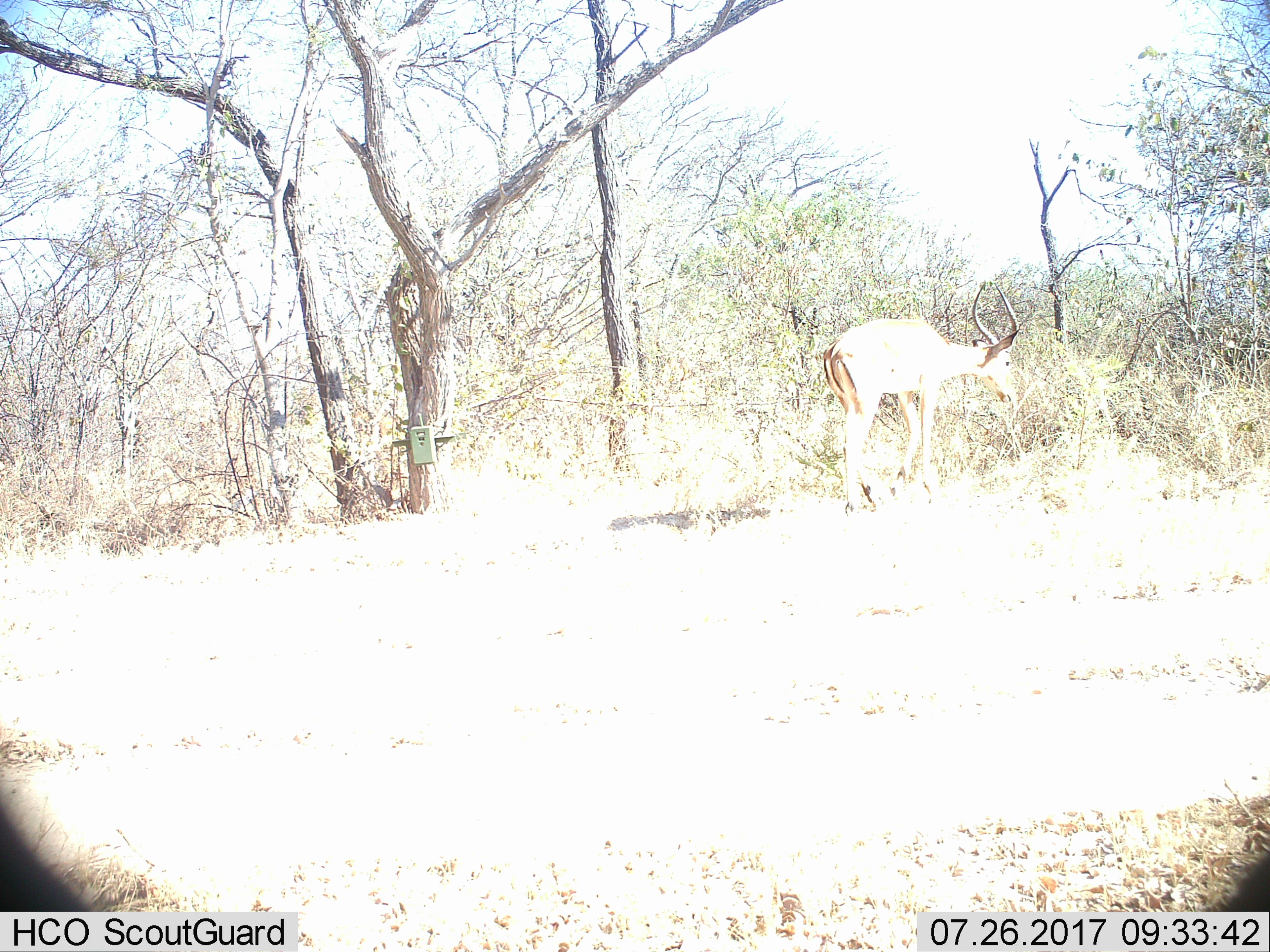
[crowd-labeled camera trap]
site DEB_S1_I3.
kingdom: Animalia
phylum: Chordata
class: Mammalia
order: Artiodactyla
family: Bovidae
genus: Aepyceros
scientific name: Aepyceros melampus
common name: impala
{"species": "impala (Aepyceros melampus)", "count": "1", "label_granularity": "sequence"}